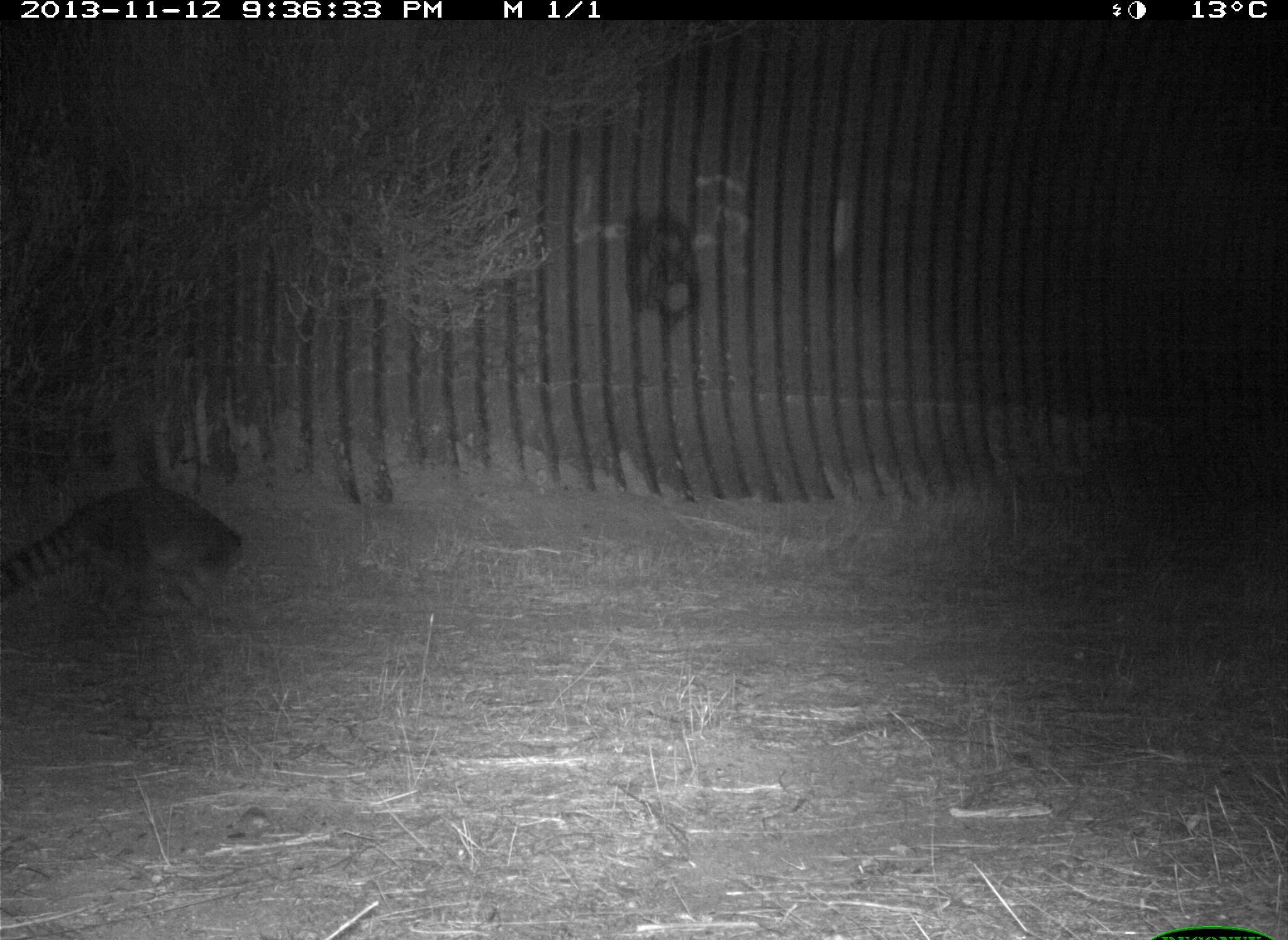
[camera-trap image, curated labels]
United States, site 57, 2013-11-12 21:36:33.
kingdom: Animalia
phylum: Chordata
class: Mammalia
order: Carnivora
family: Procyonidae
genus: Procyon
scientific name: Procyon lotor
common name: raccoon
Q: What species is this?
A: Raccoon (Procyon lotor).